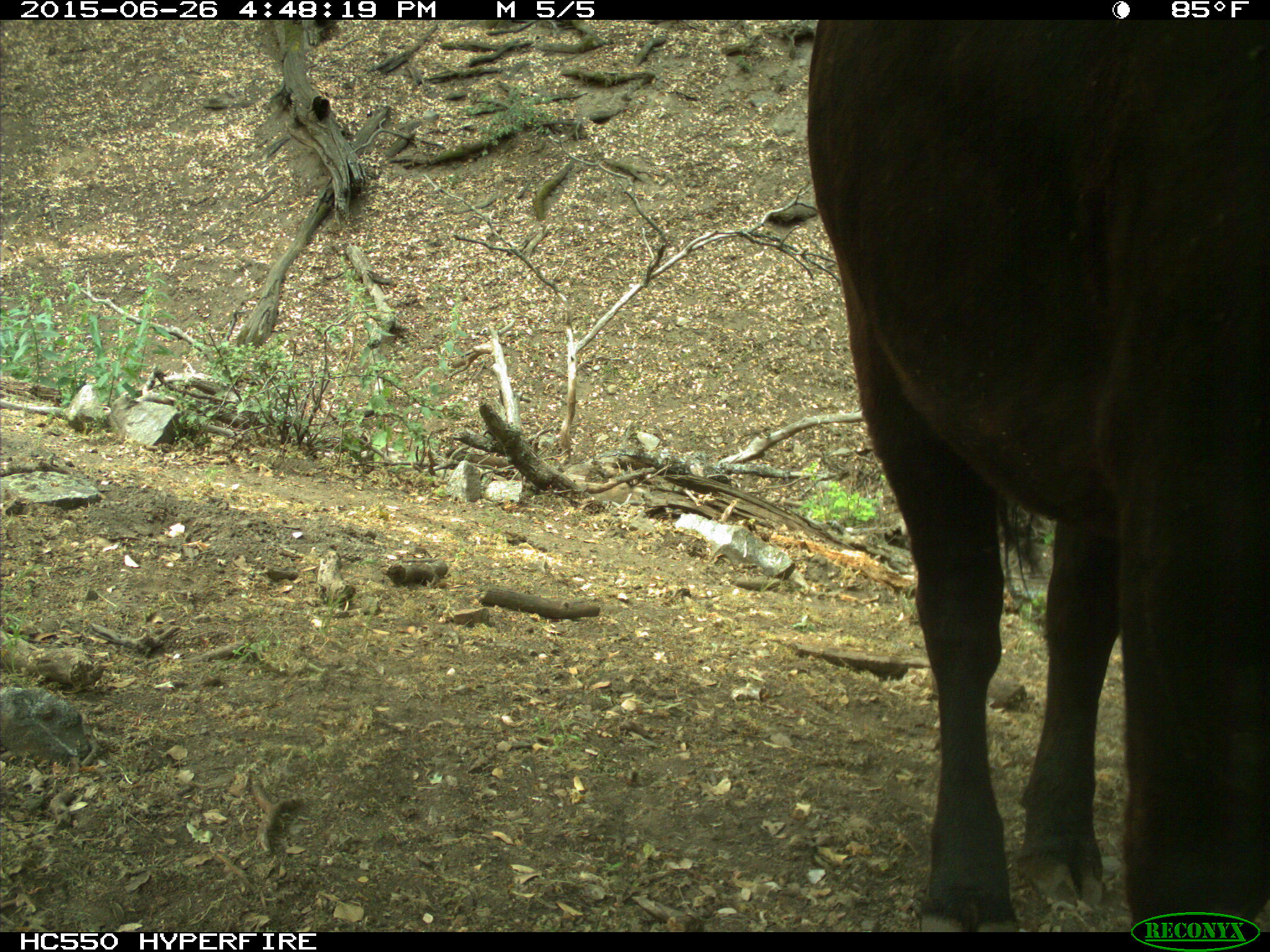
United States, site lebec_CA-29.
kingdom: Animalia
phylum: Chordata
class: Mammalia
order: Artiodactyla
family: Bovidae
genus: Bos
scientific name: Bos taurus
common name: domestic cow